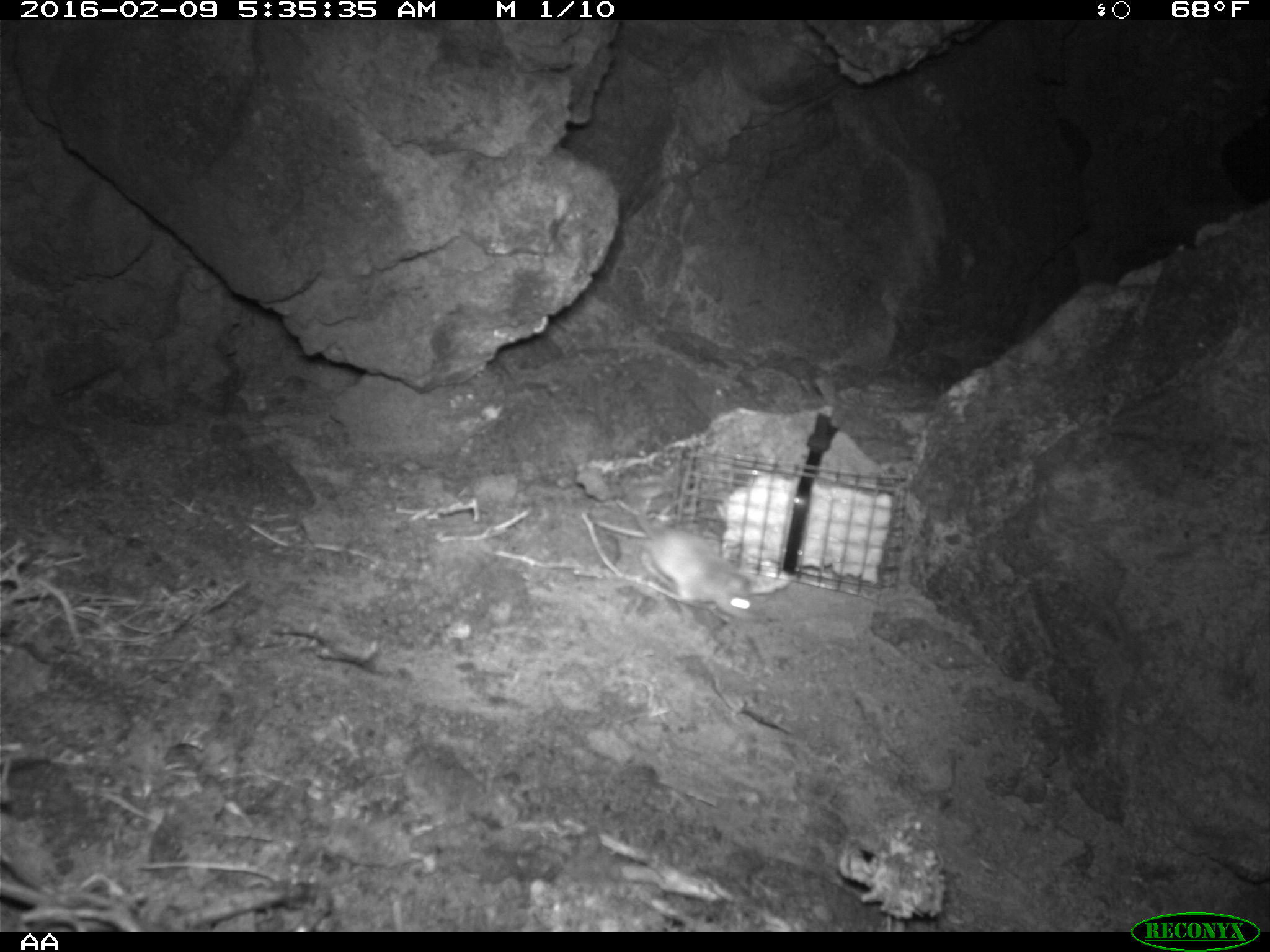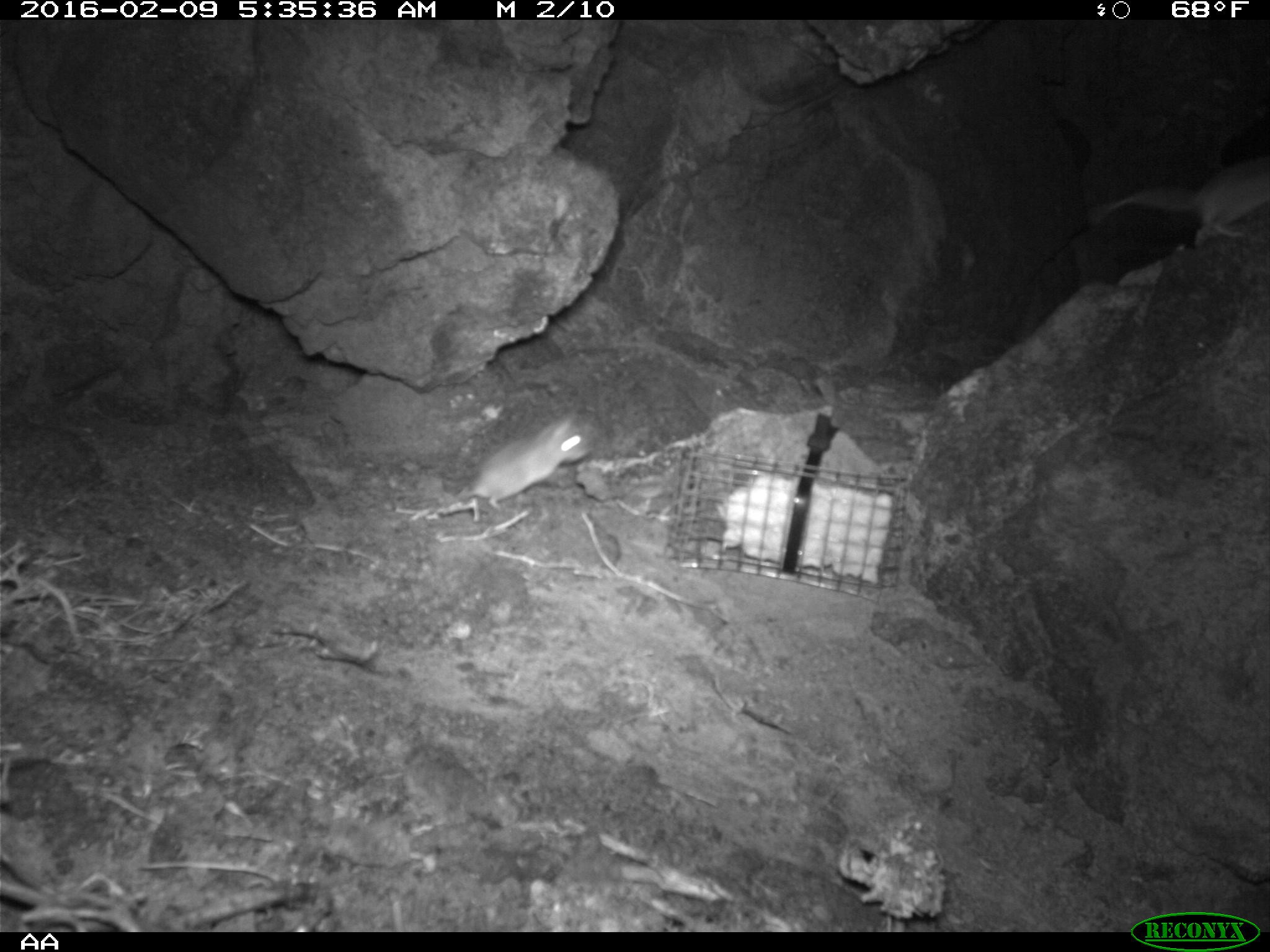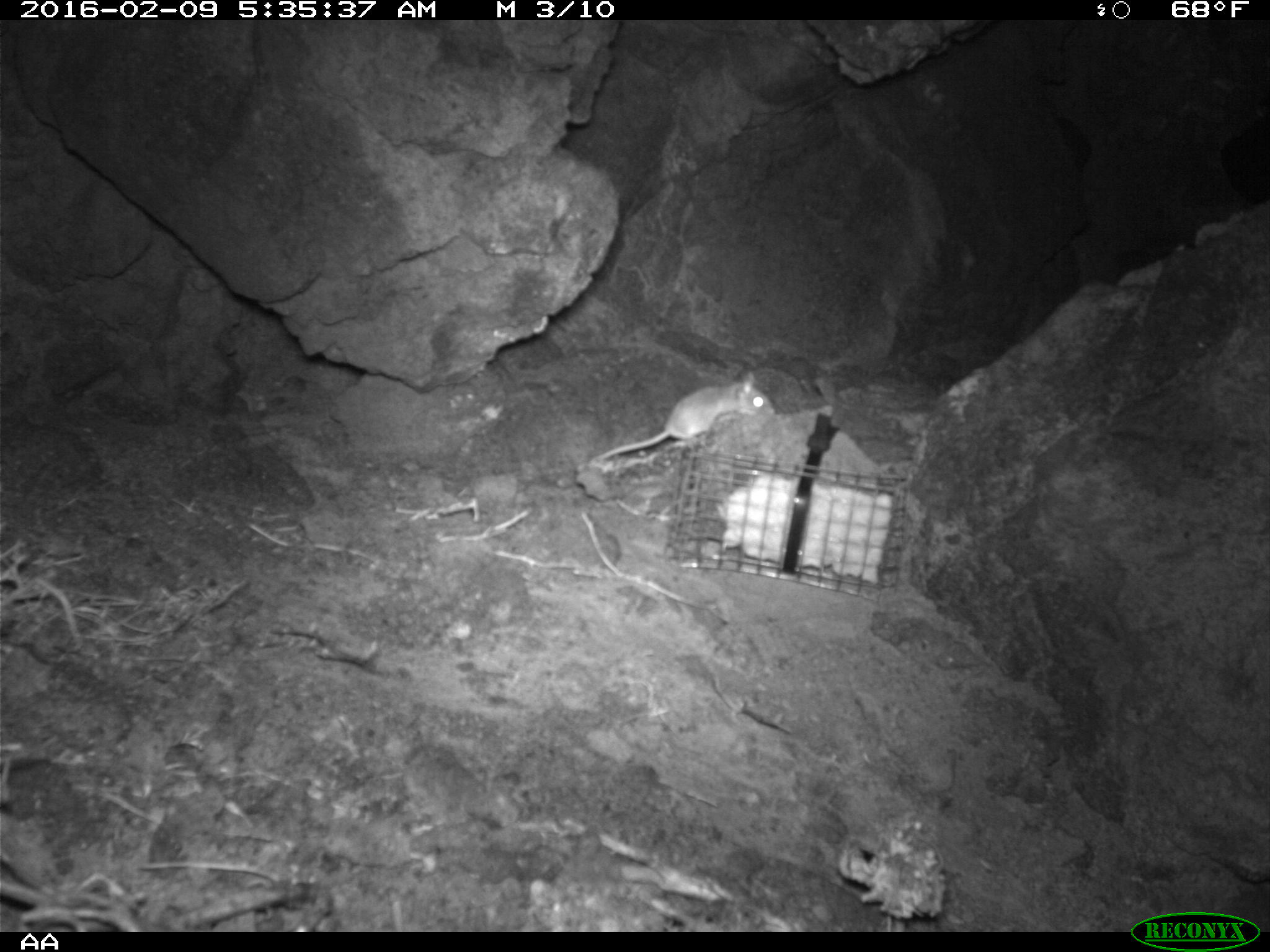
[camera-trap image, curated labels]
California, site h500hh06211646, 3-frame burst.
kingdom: Animalia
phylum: Chordata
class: Mammalia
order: Rodentia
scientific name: Rodentia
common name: rodent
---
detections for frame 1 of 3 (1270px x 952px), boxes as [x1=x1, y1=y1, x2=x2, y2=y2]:
rodent: [x1=621, y1=487, x2=764, y2=621]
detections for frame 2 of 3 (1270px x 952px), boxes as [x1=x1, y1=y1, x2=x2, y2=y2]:
rodent: [x1=450, y1=409, x2=591, y2=509]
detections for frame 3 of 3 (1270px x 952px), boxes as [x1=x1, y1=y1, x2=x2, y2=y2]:
rodent: [x1=585, y1=368, x2=775, y2=465]